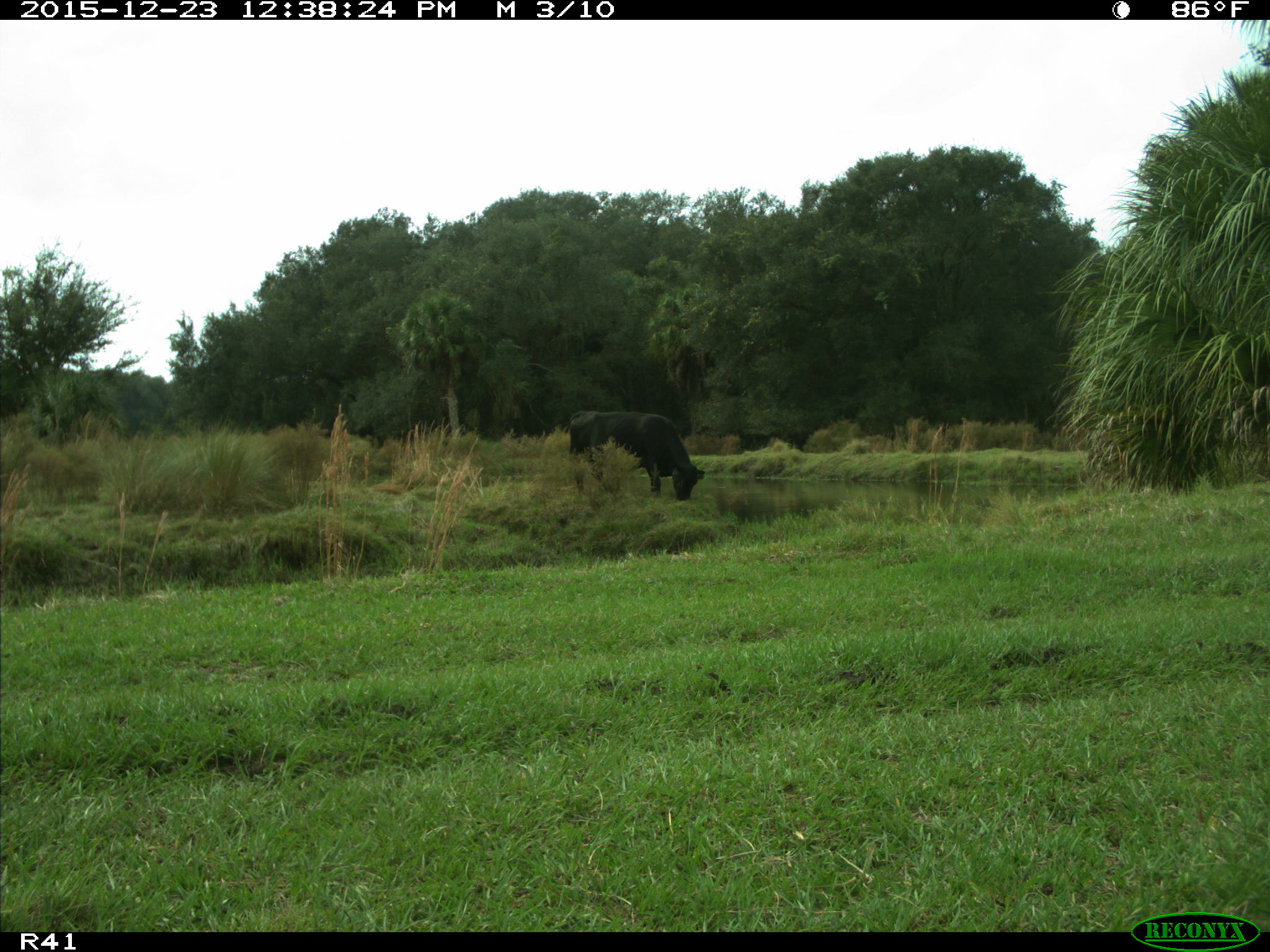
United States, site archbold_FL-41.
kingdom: Animalia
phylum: Chordata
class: Mammalia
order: Artiodactyla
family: Bovidae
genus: Bos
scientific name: Bos taurus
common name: domestic cow